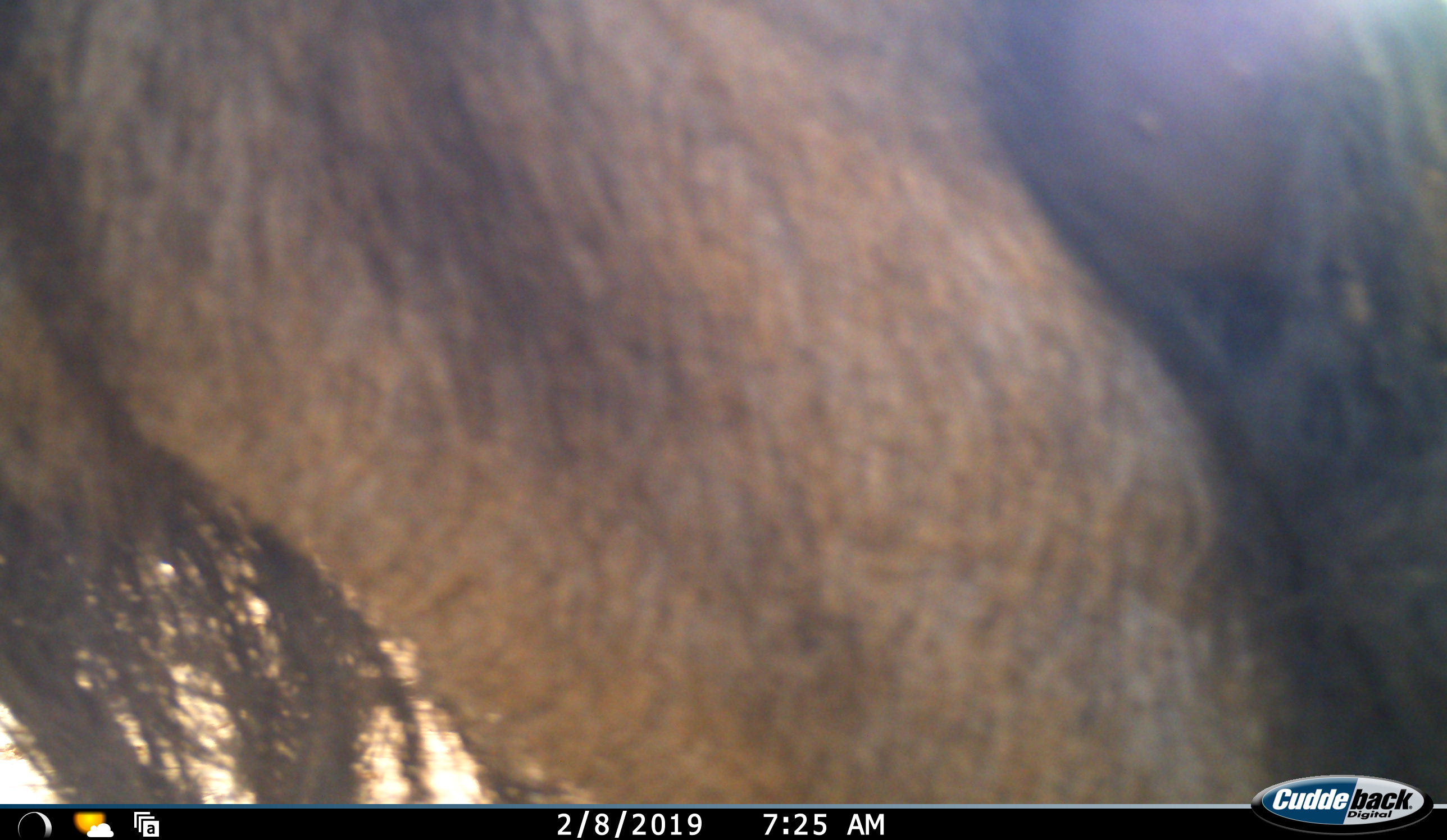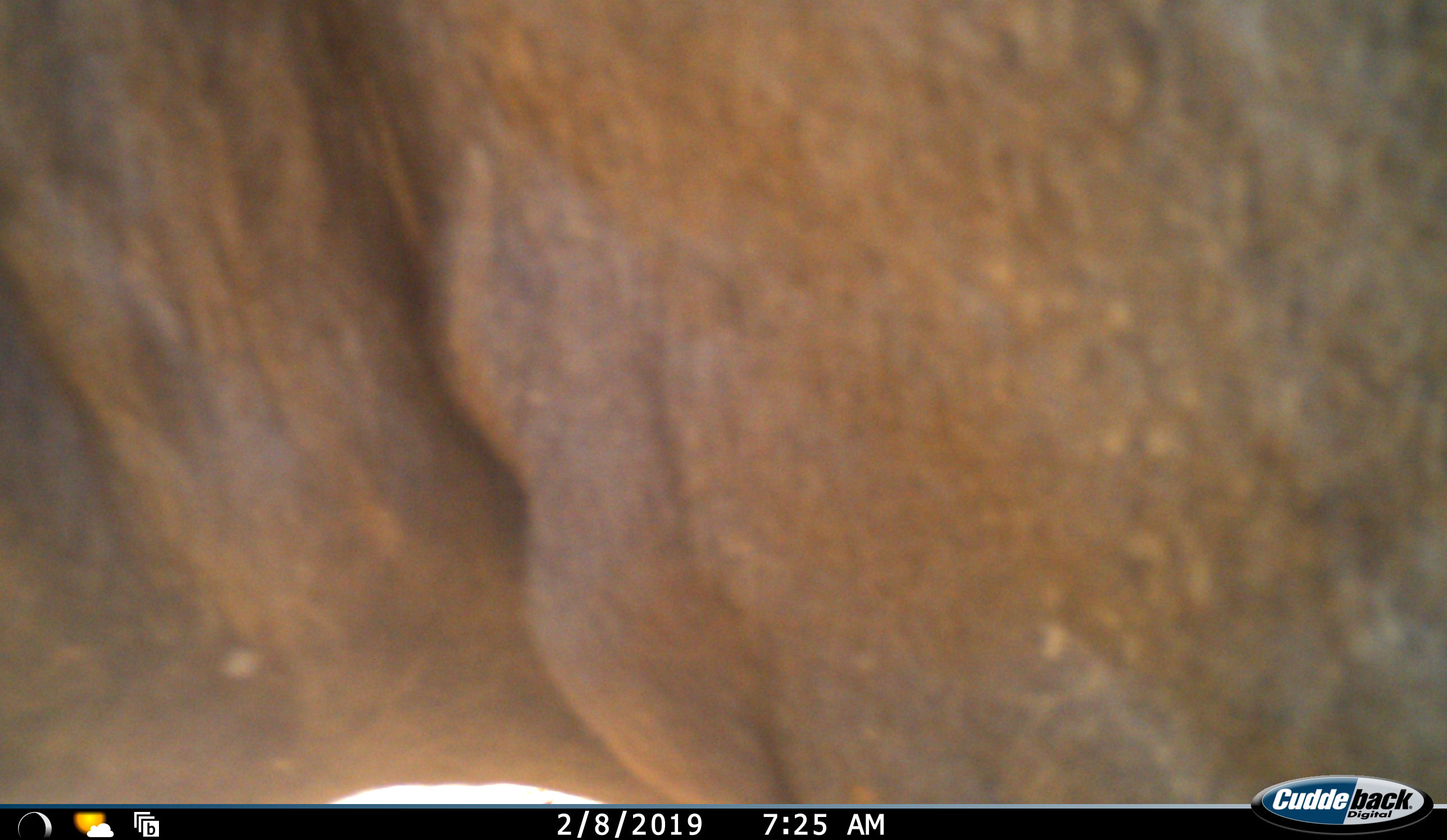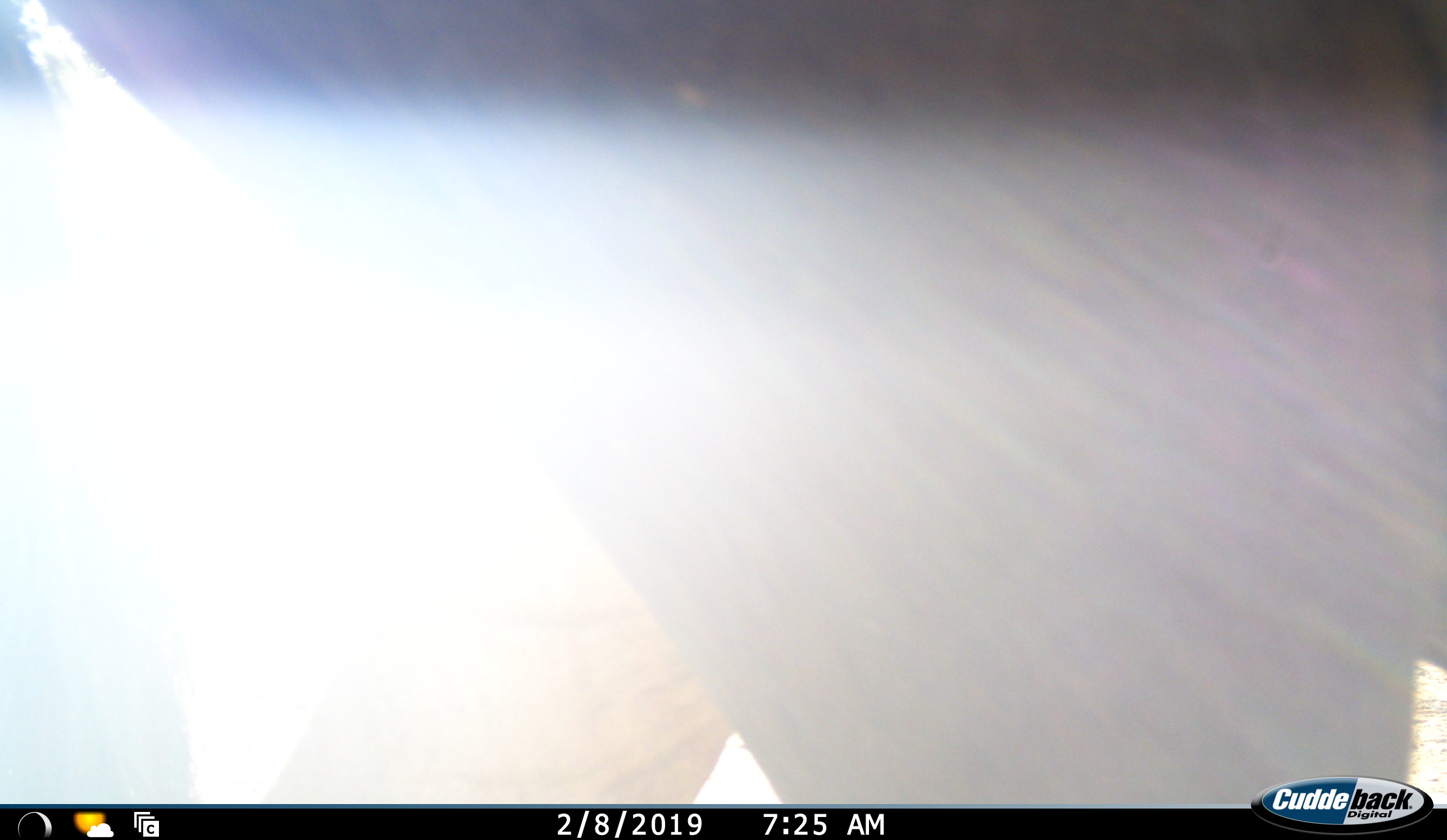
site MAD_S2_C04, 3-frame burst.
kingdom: Animalia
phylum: Chordata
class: Mammalia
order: Artiodactyla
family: Bovidae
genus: Connochaetes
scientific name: Connochaetes taurinus taurinus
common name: blue wildebeest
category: wildebeestblue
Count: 1.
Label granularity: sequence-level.